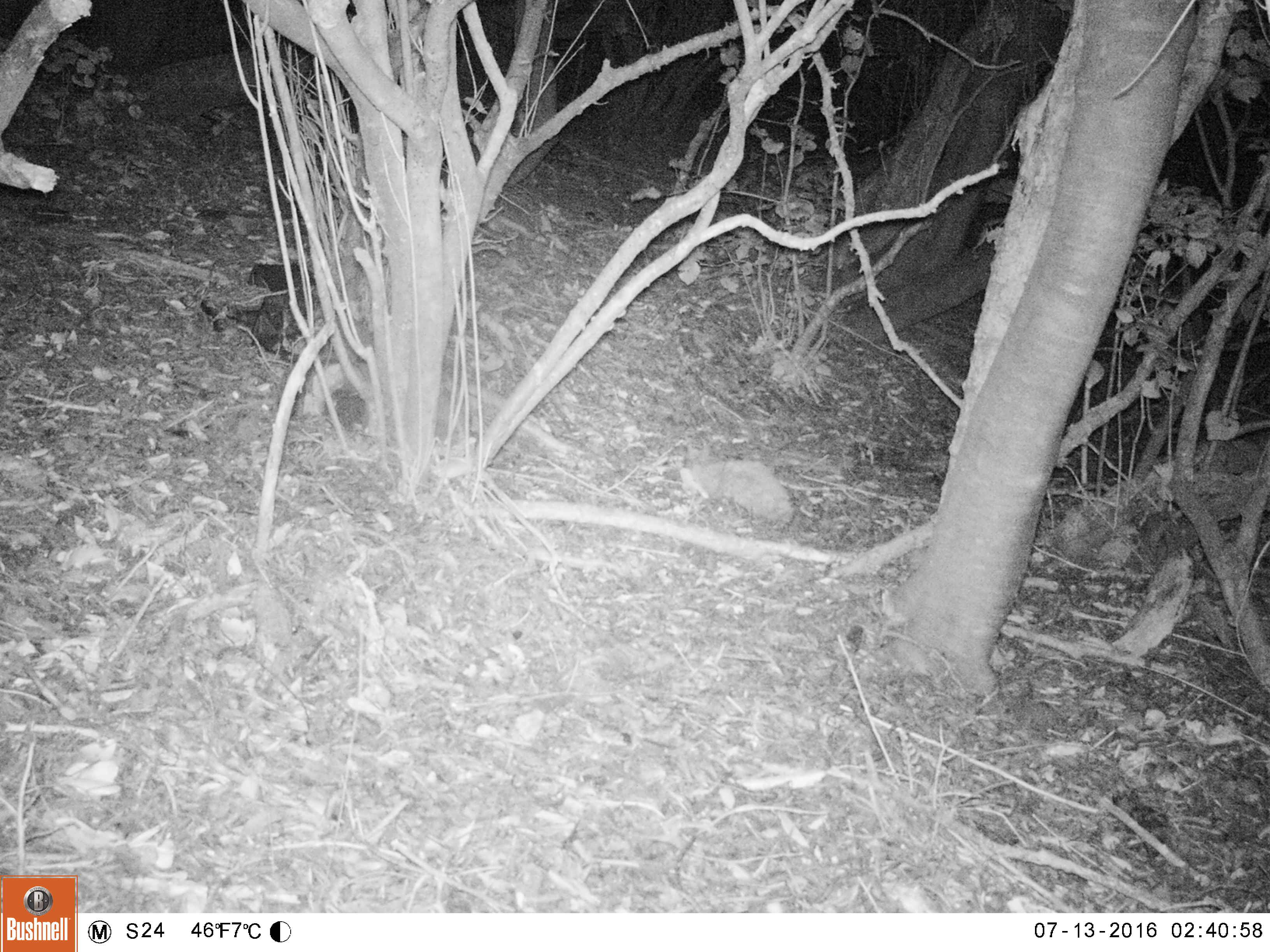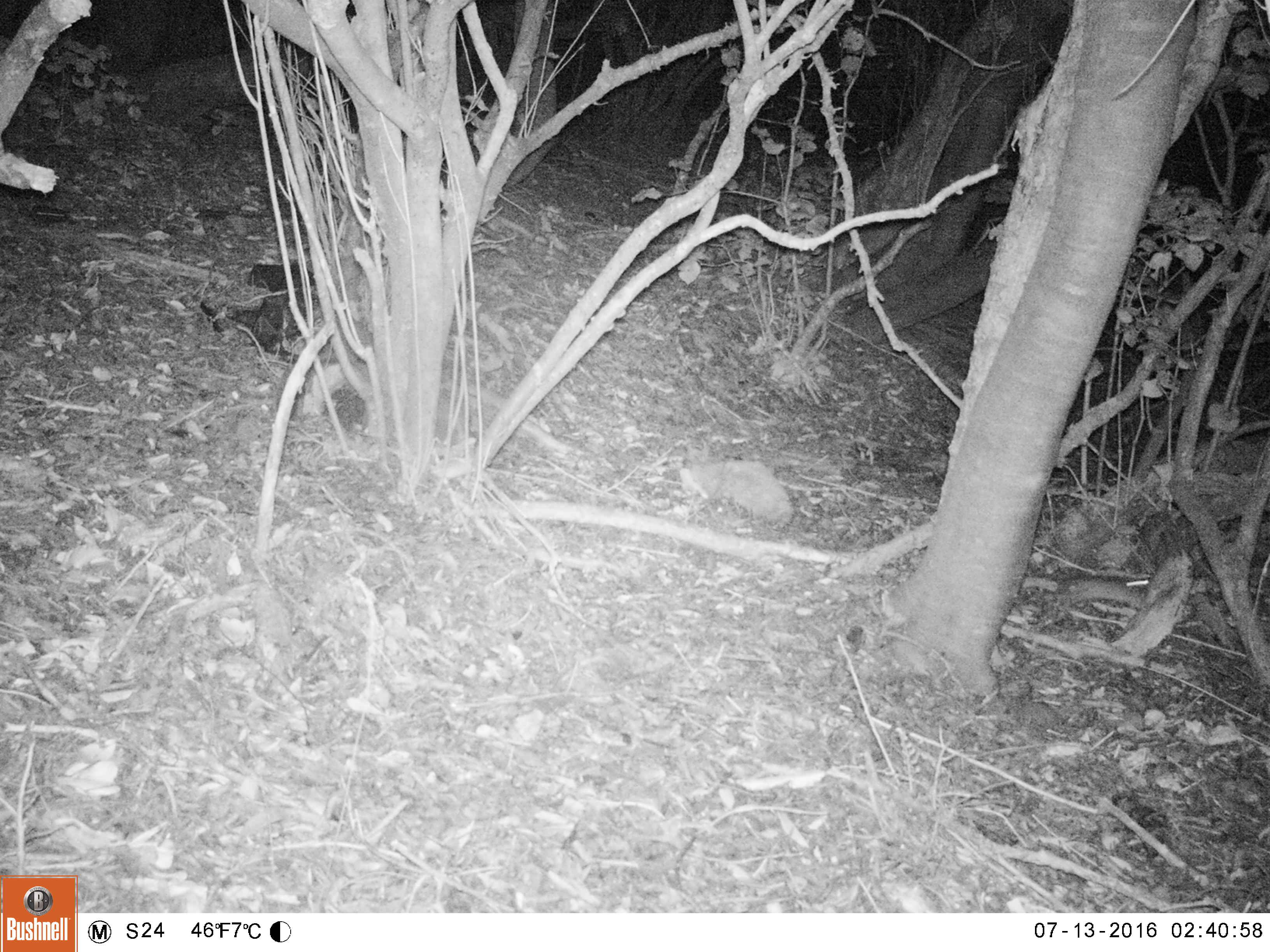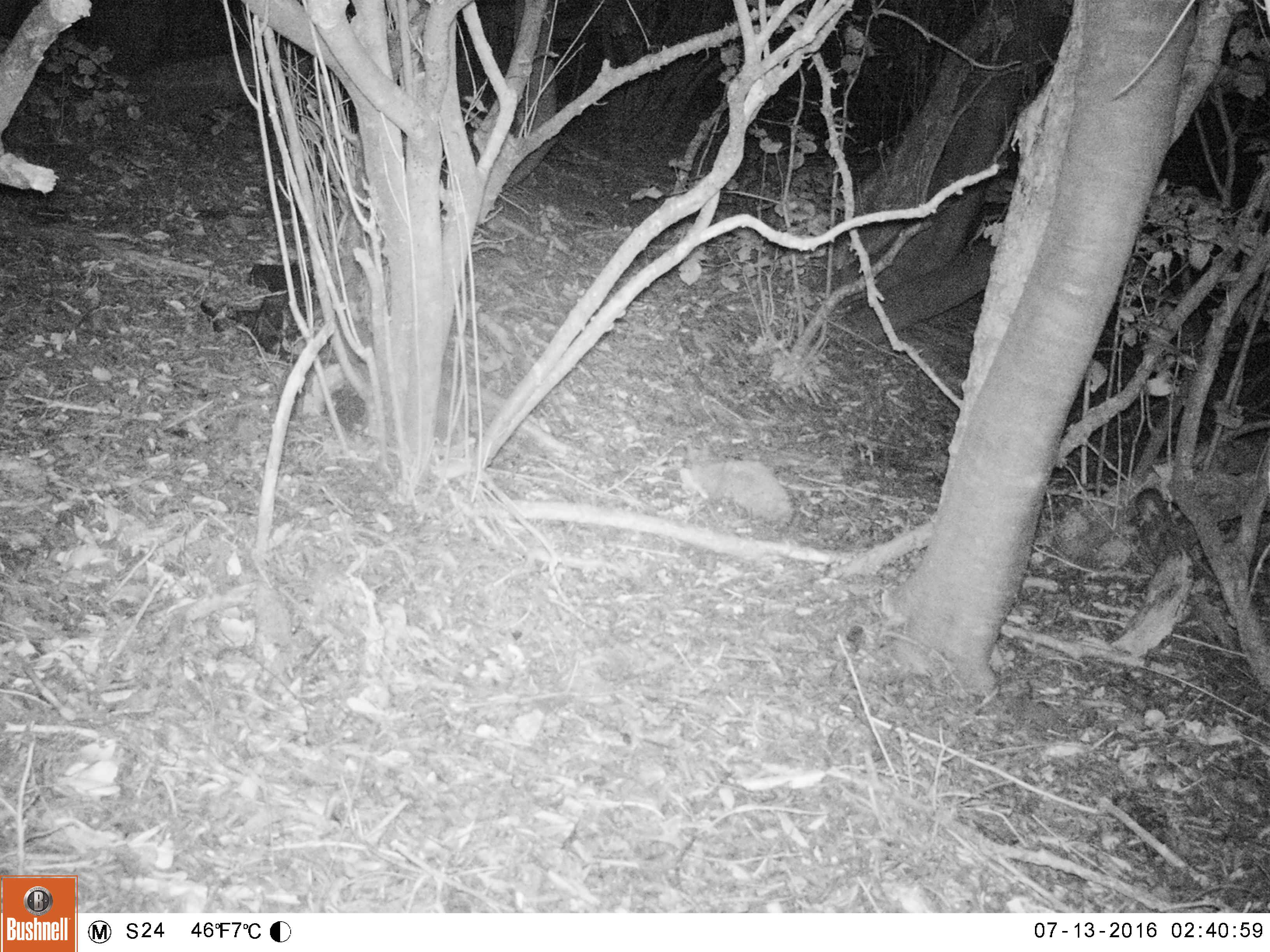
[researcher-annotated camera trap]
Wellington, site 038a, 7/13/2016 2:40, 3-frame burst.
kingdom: Animalia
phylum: Chordata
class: Mammalia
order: Rodentia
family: Muridae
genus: Rattus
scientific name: Rattus rattus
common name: ship rat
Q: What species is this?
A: Ship rat (Rattus rattus).